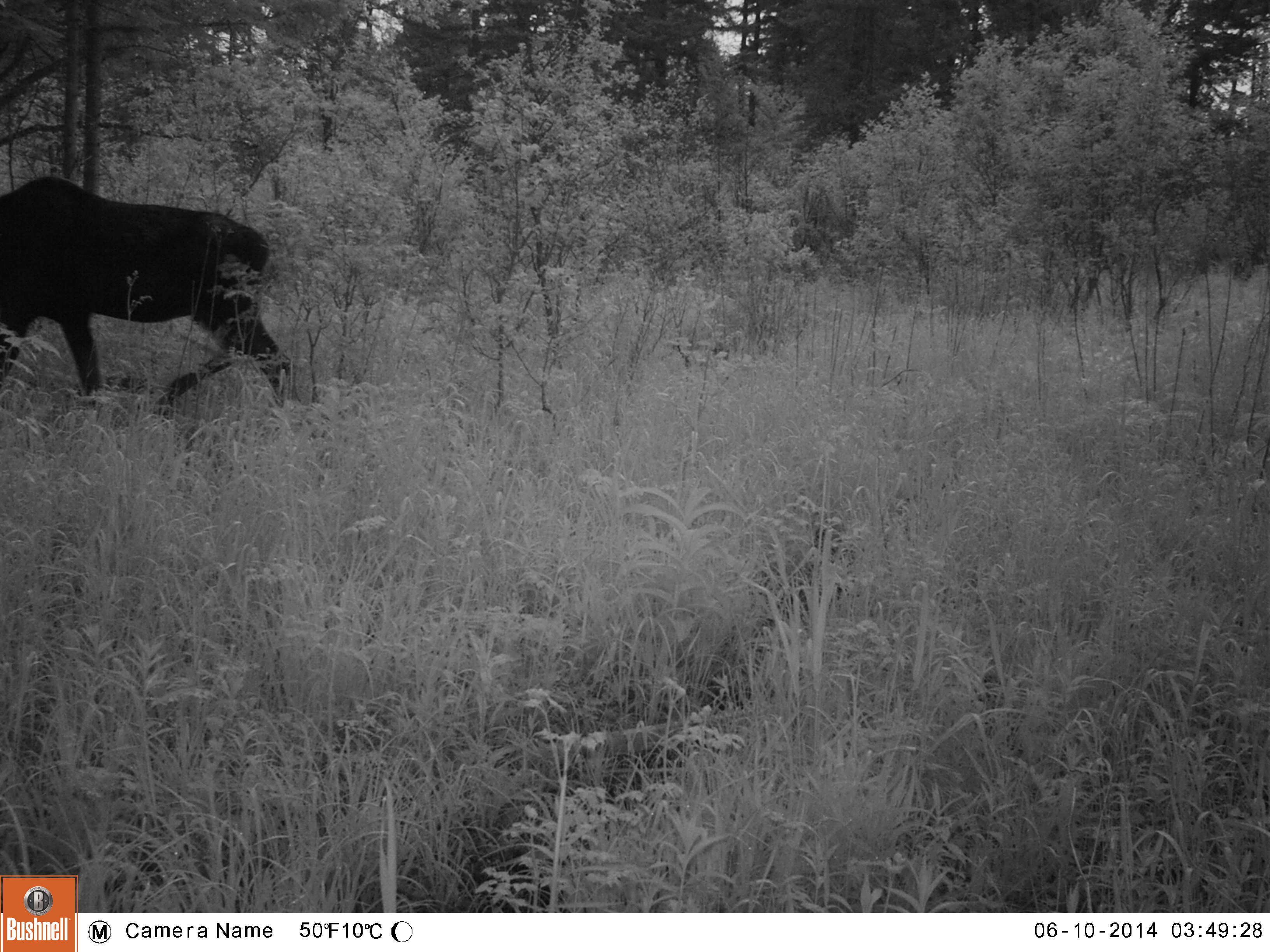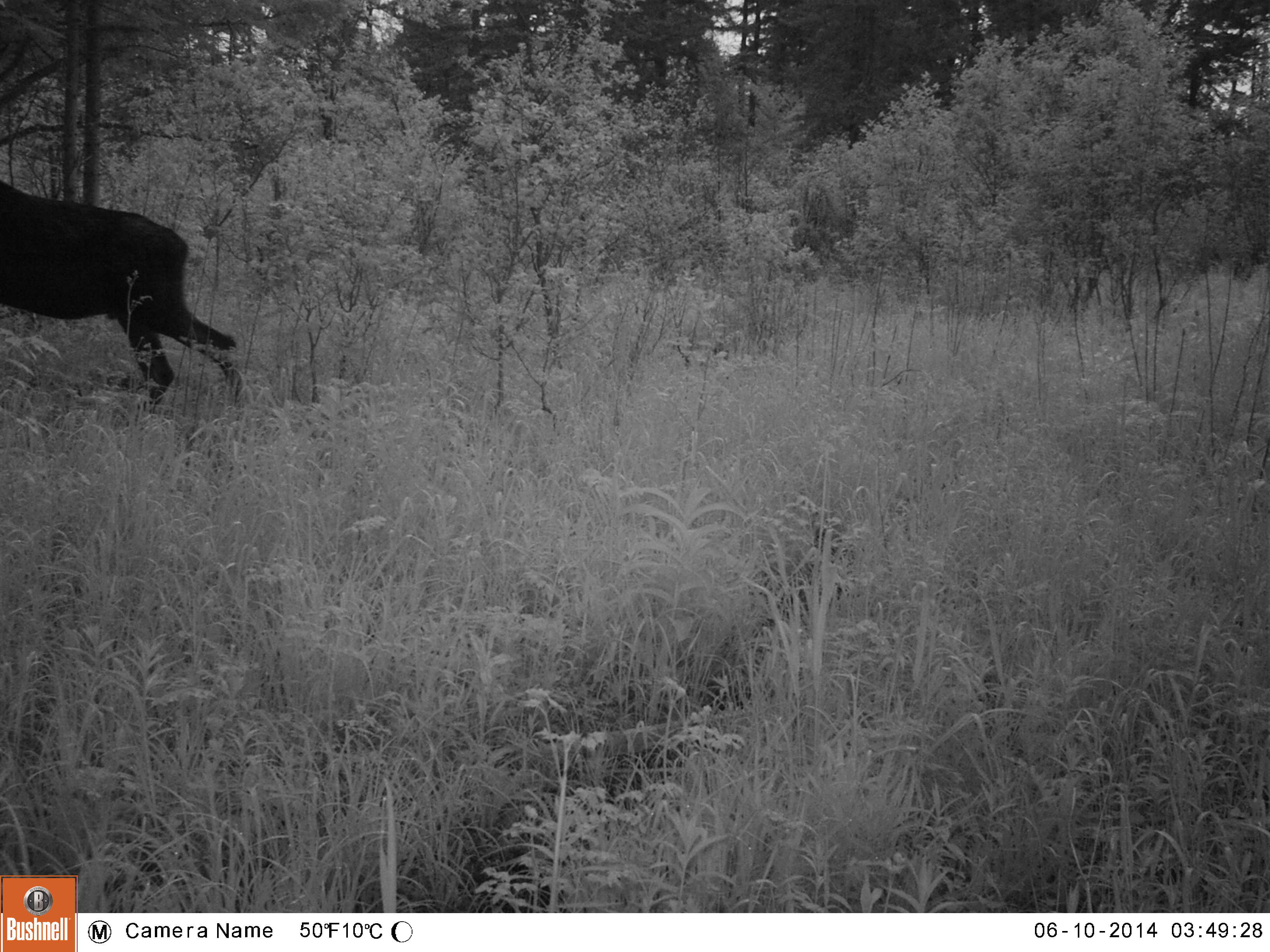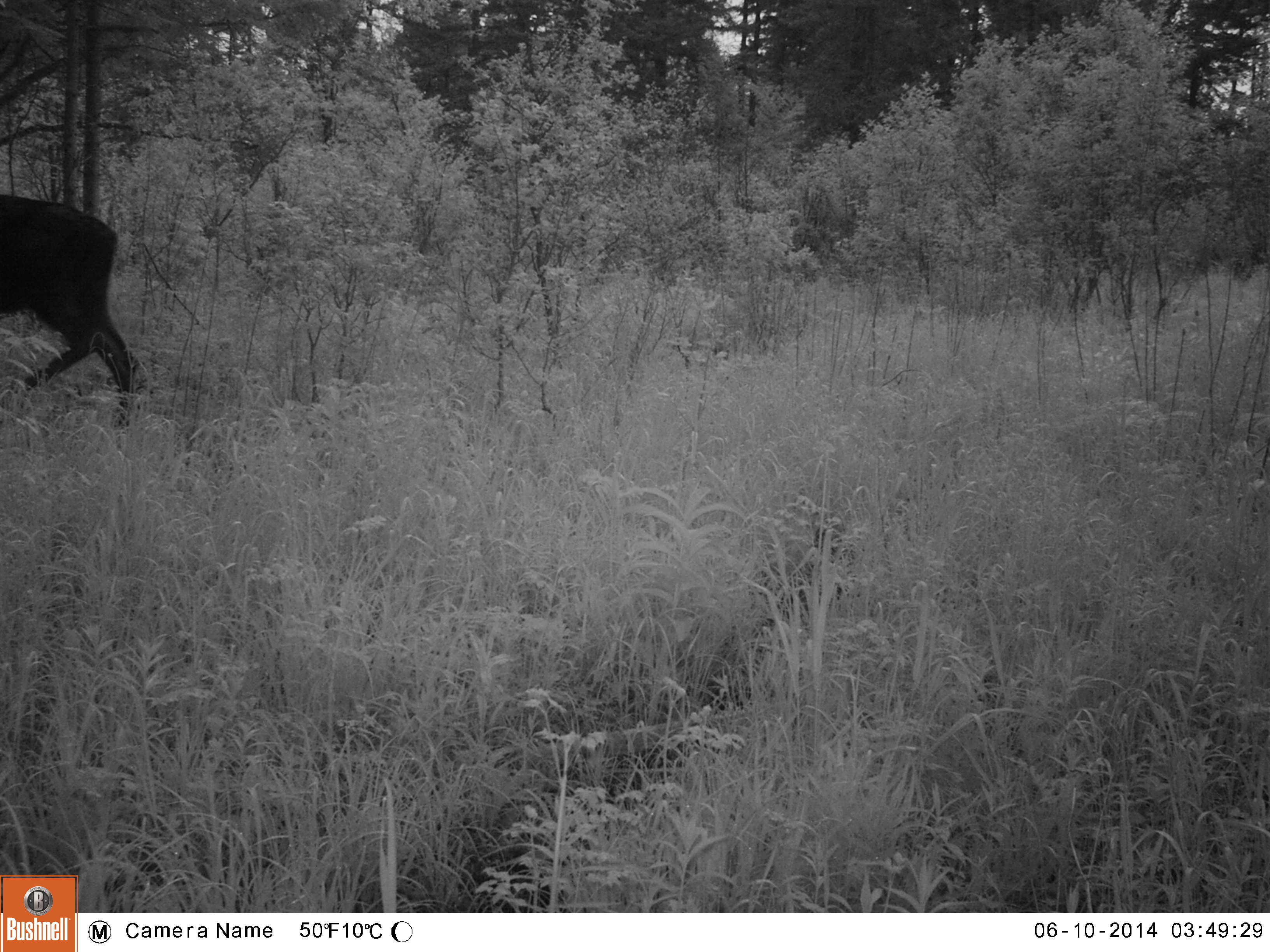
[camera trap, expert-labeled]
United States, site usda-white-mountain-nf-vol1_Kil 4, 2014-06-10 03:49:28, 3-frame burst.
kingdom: Animalia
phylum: Chordata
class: Mammalia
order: Artiodactyla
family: Cervidae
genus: Alces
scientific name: Alces alces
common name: moose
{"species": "moose (Alces alces)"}